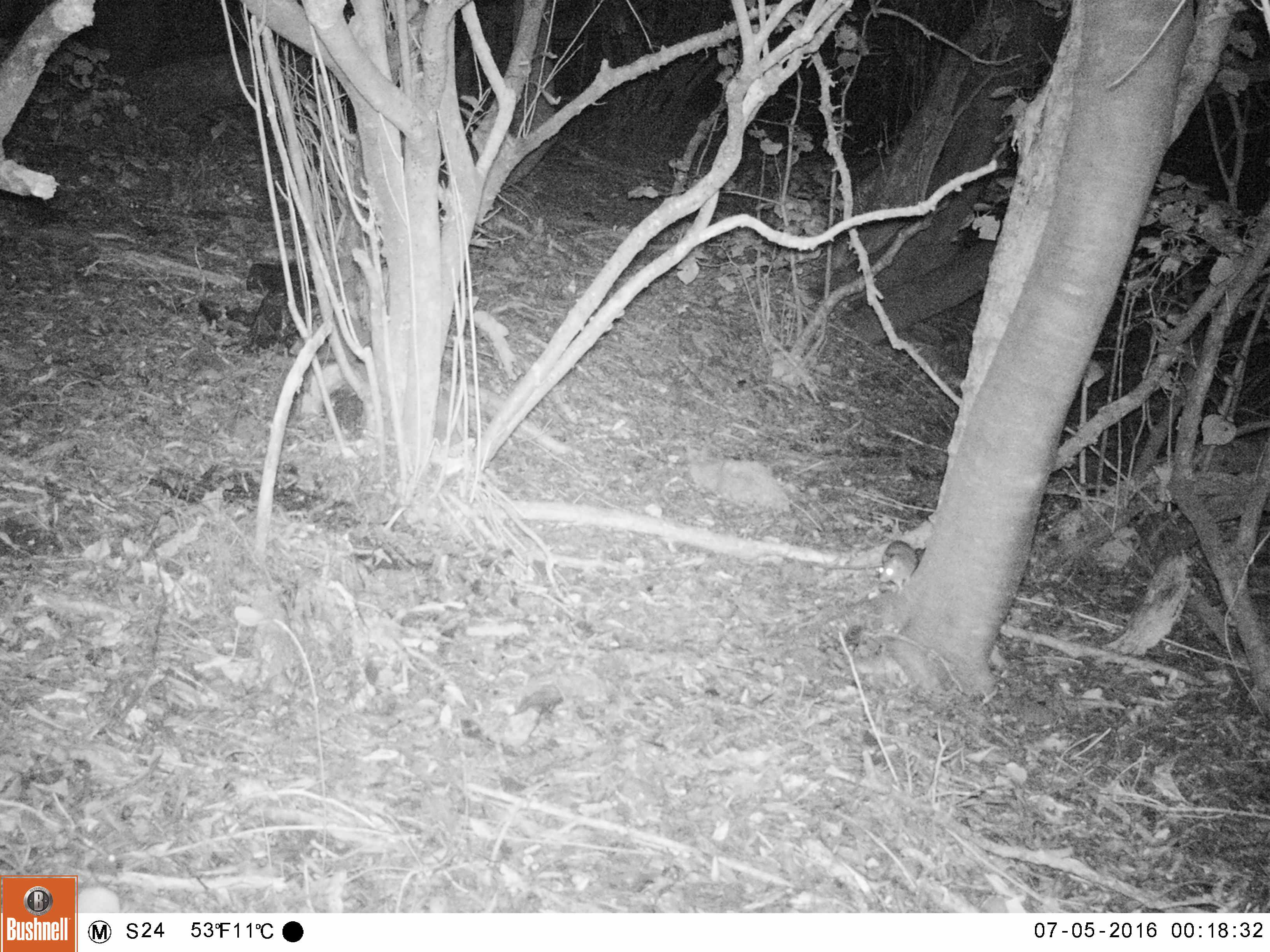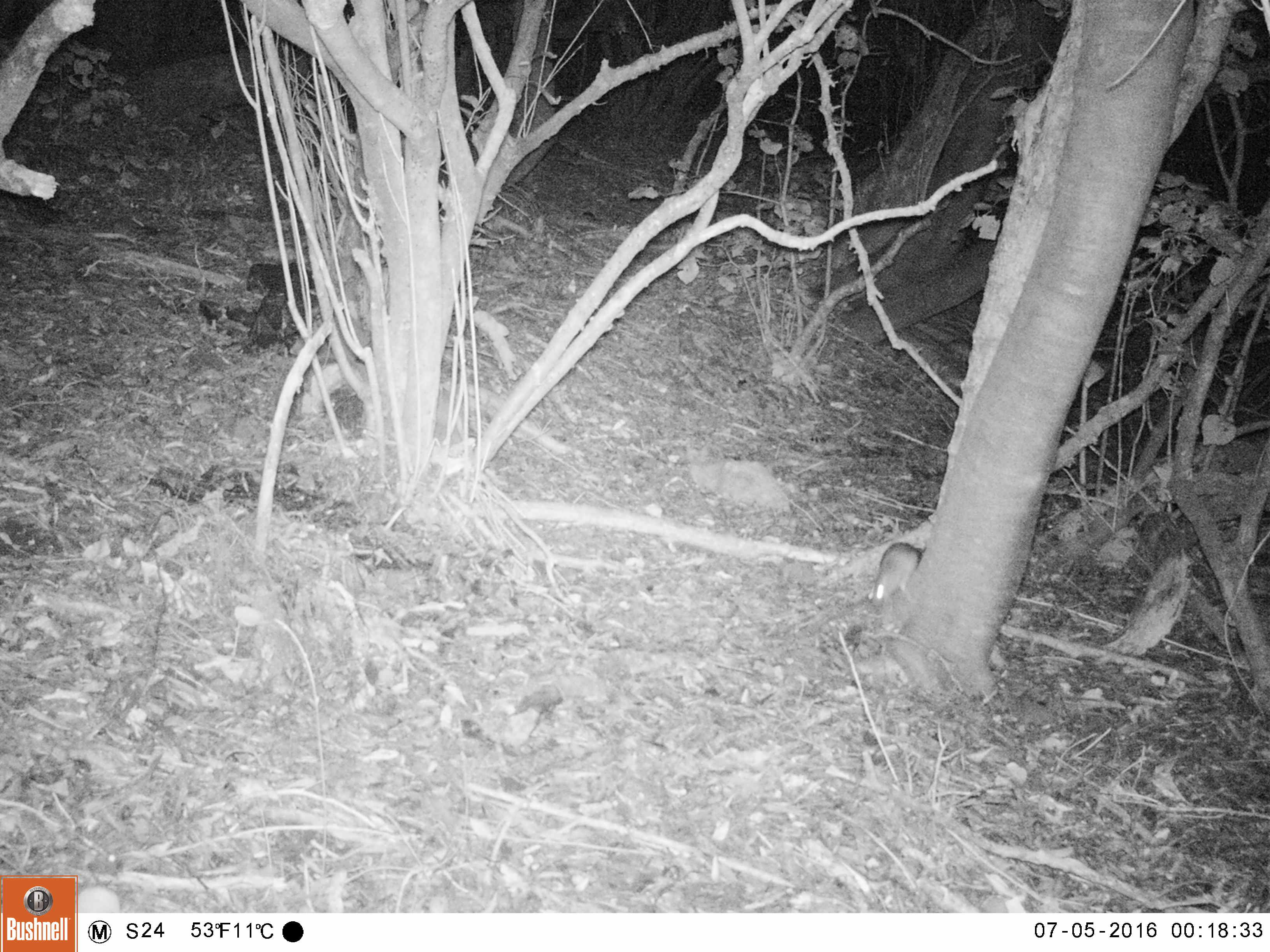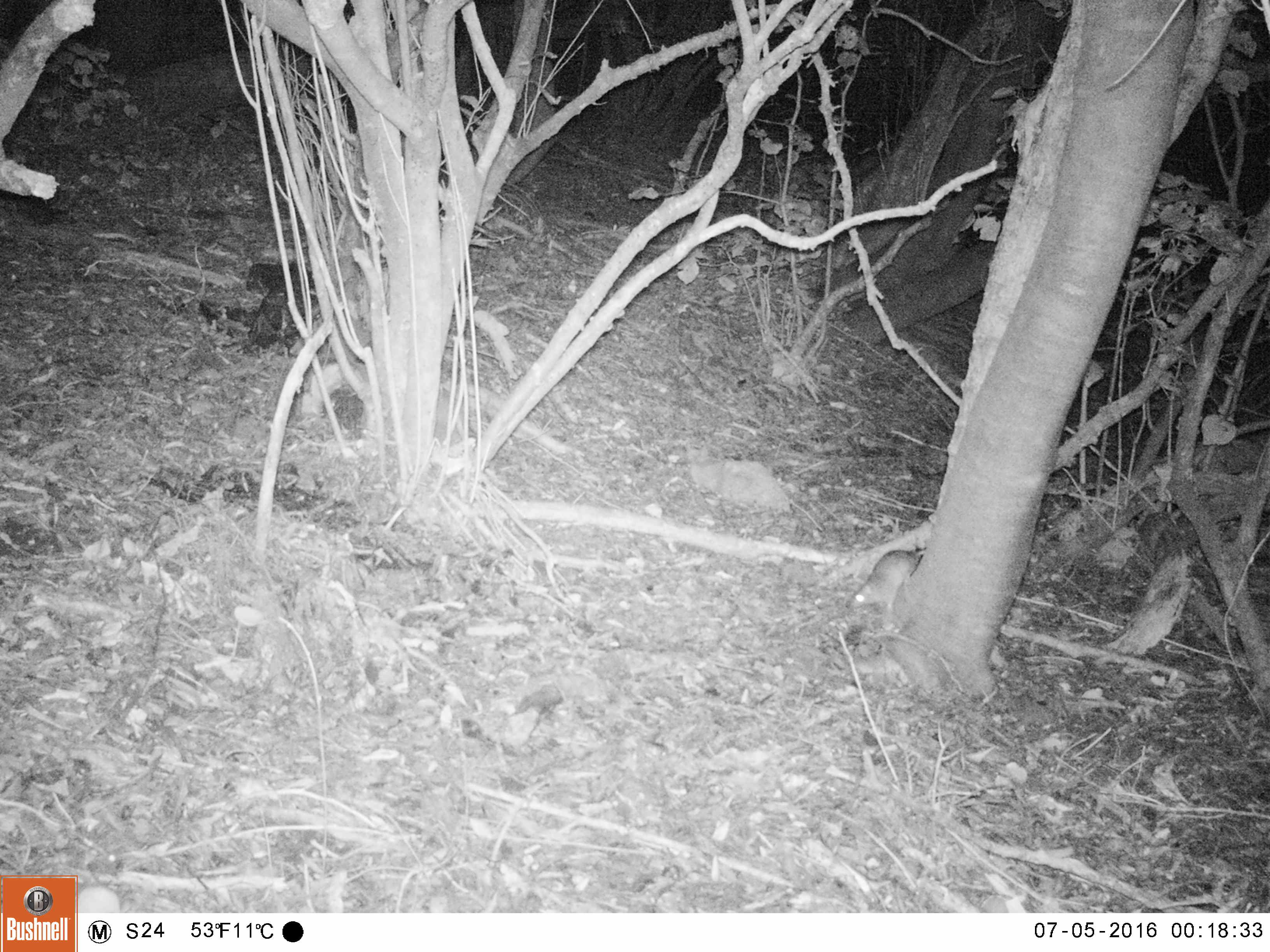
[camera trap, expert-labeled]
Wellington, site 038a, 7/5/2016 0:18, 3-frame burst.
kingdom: Animalia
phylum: Chordata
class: Mammalia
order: Rodentia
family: Muridae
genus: Rattus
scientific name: Rattus rattus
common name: ship rat